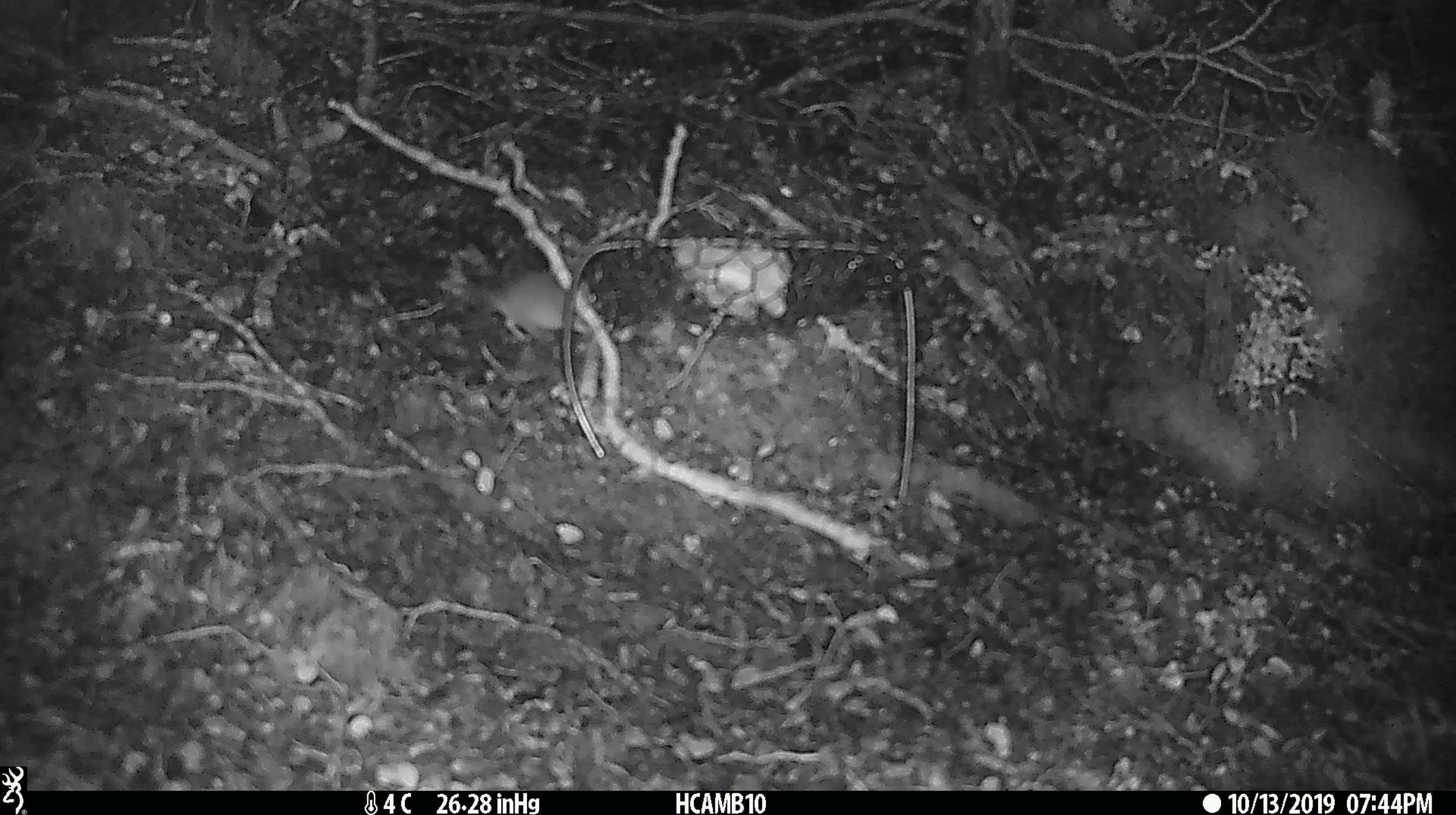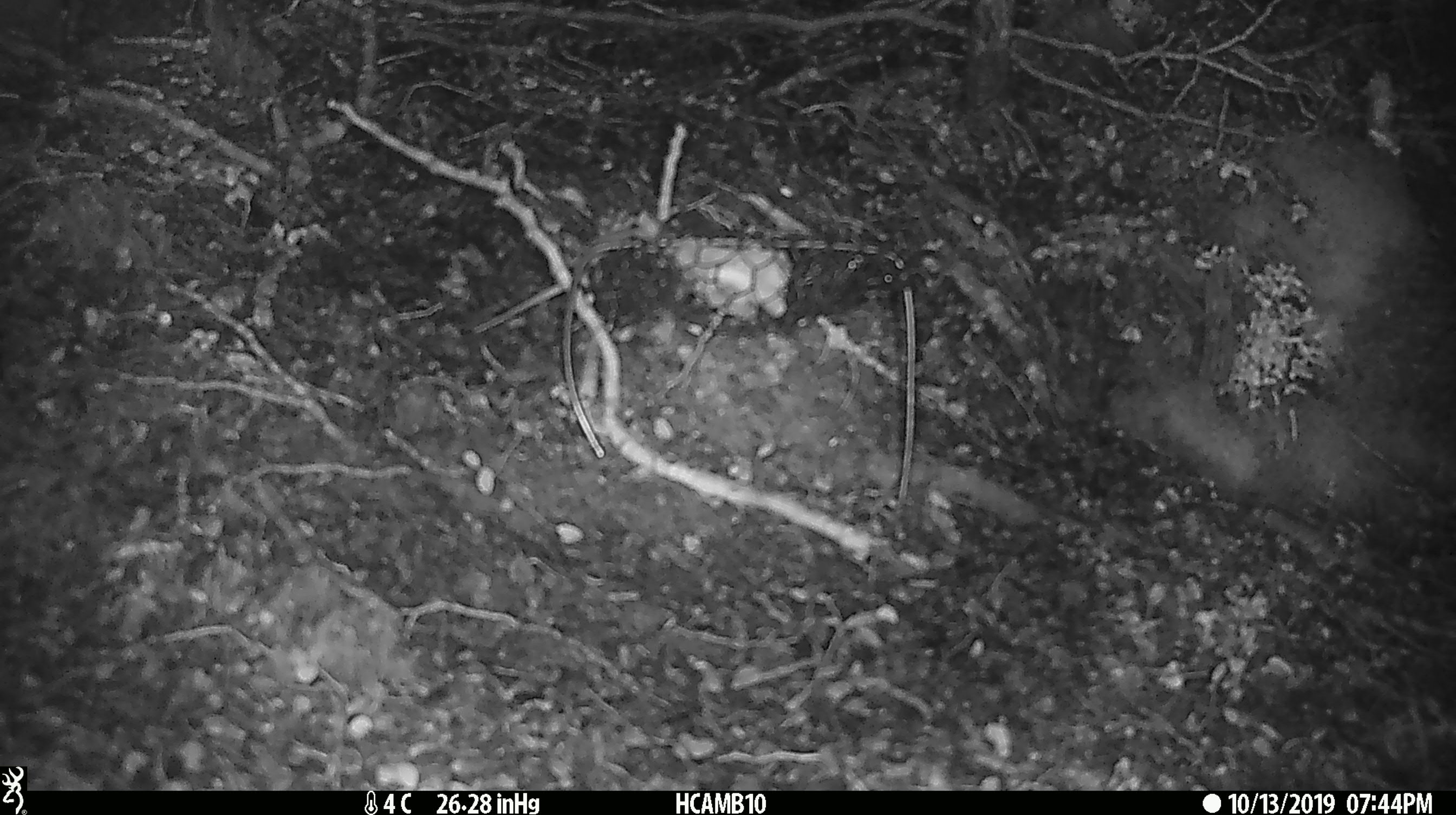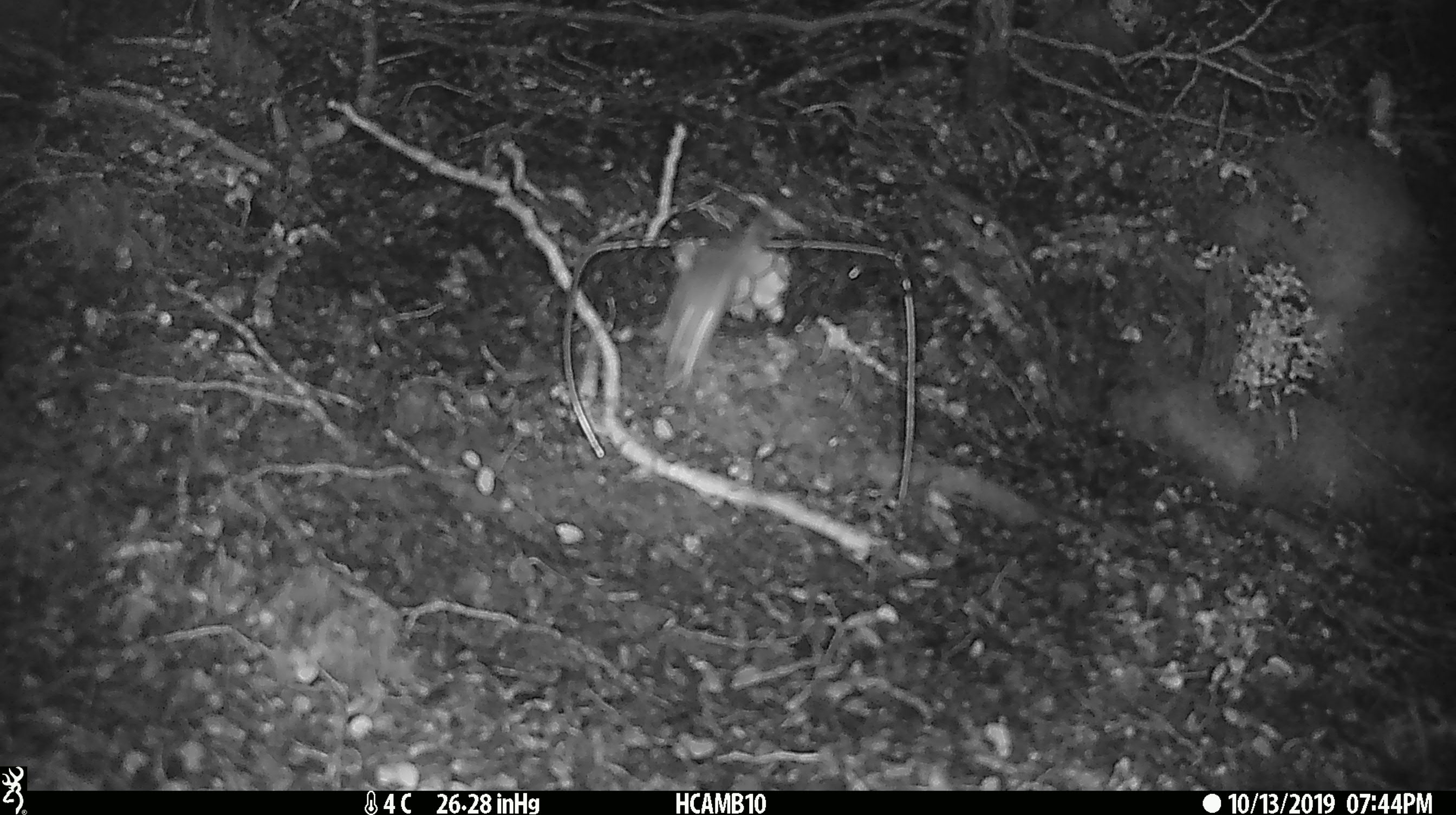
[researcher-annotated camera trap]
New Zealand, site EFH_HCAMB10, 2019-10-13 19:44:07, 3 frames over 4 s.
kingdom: Animalia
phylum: Chordata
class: Mammalia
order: Rodentia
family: Muridae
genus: Mus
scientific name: Mus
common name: mouse